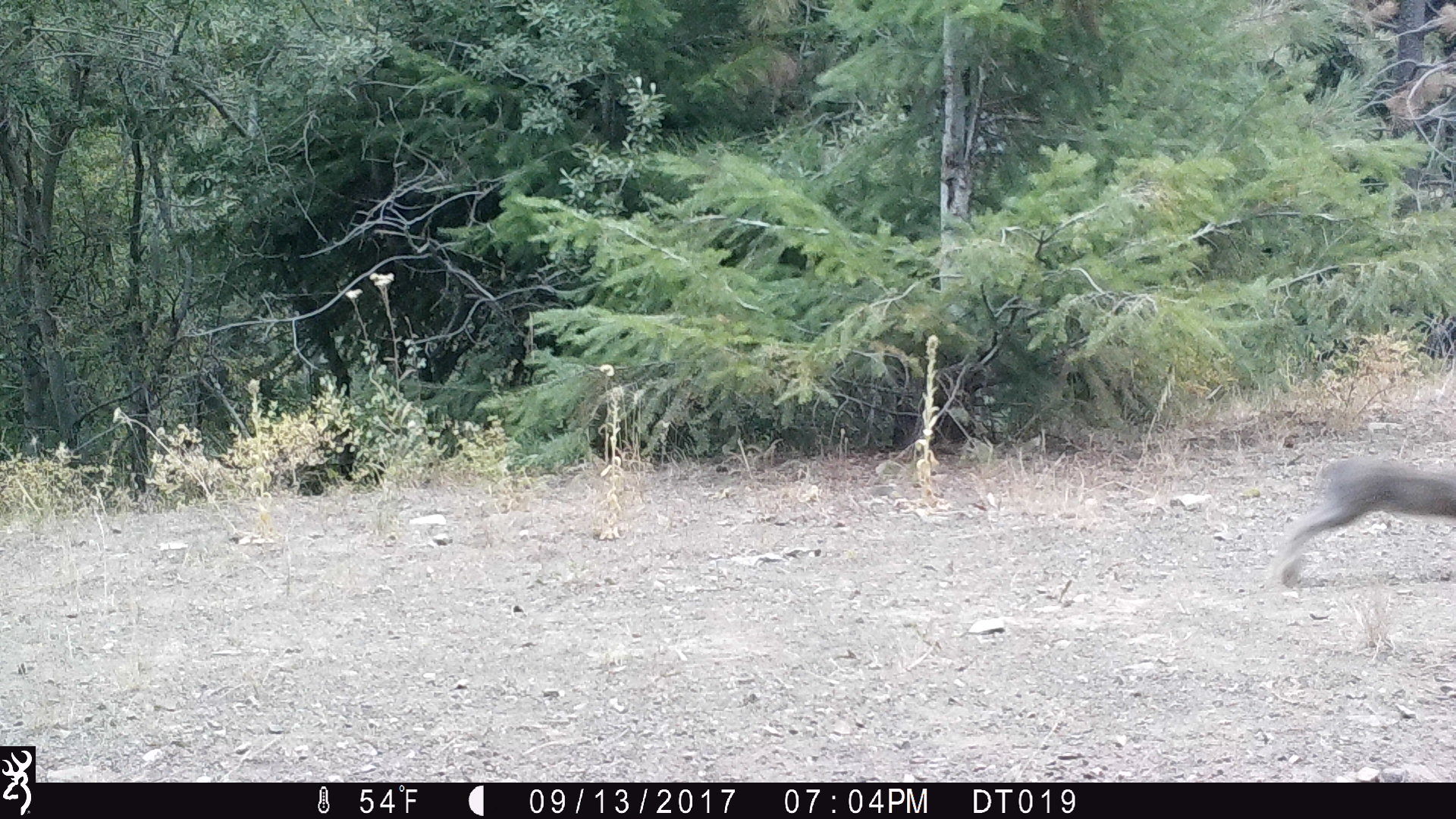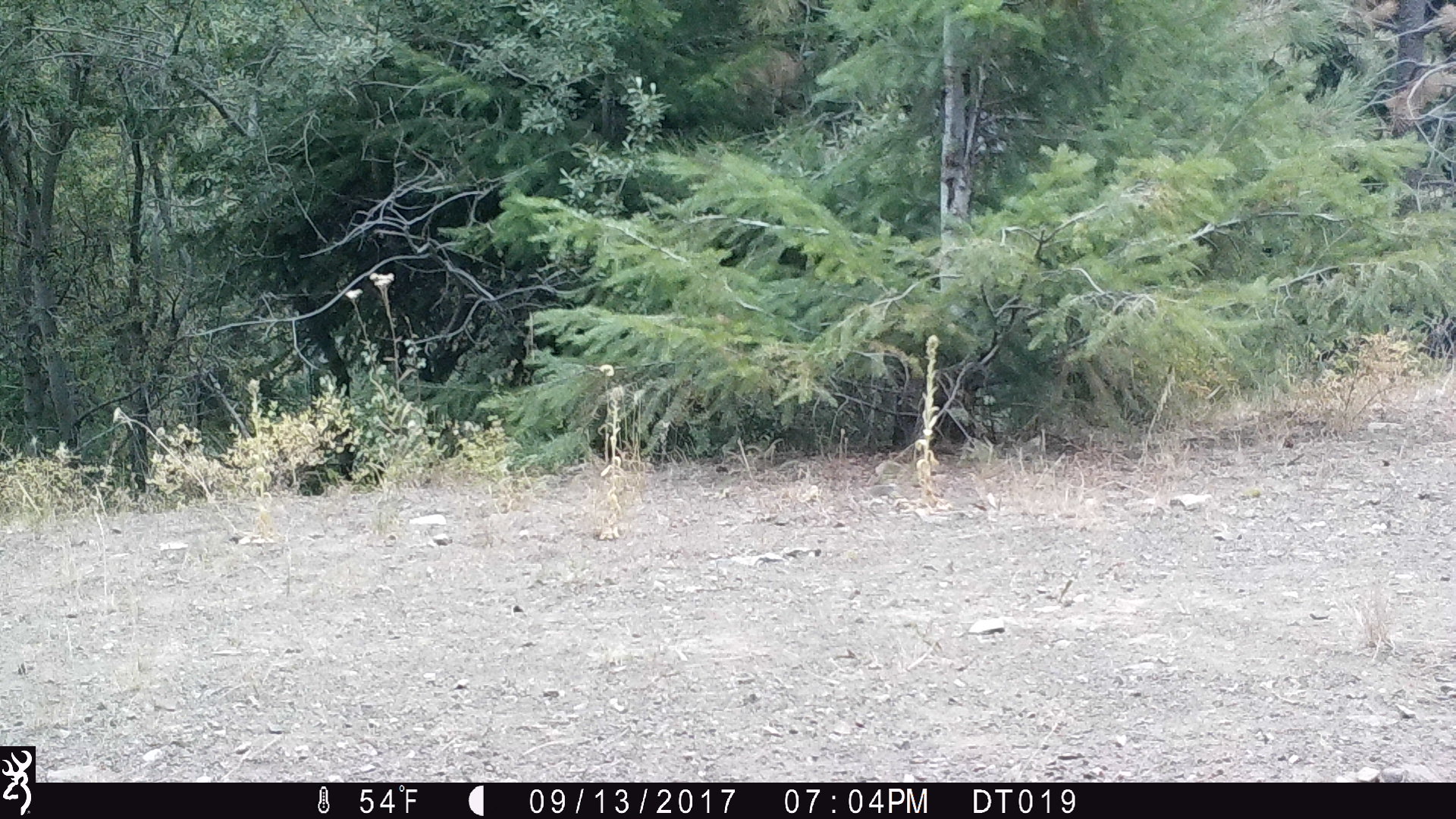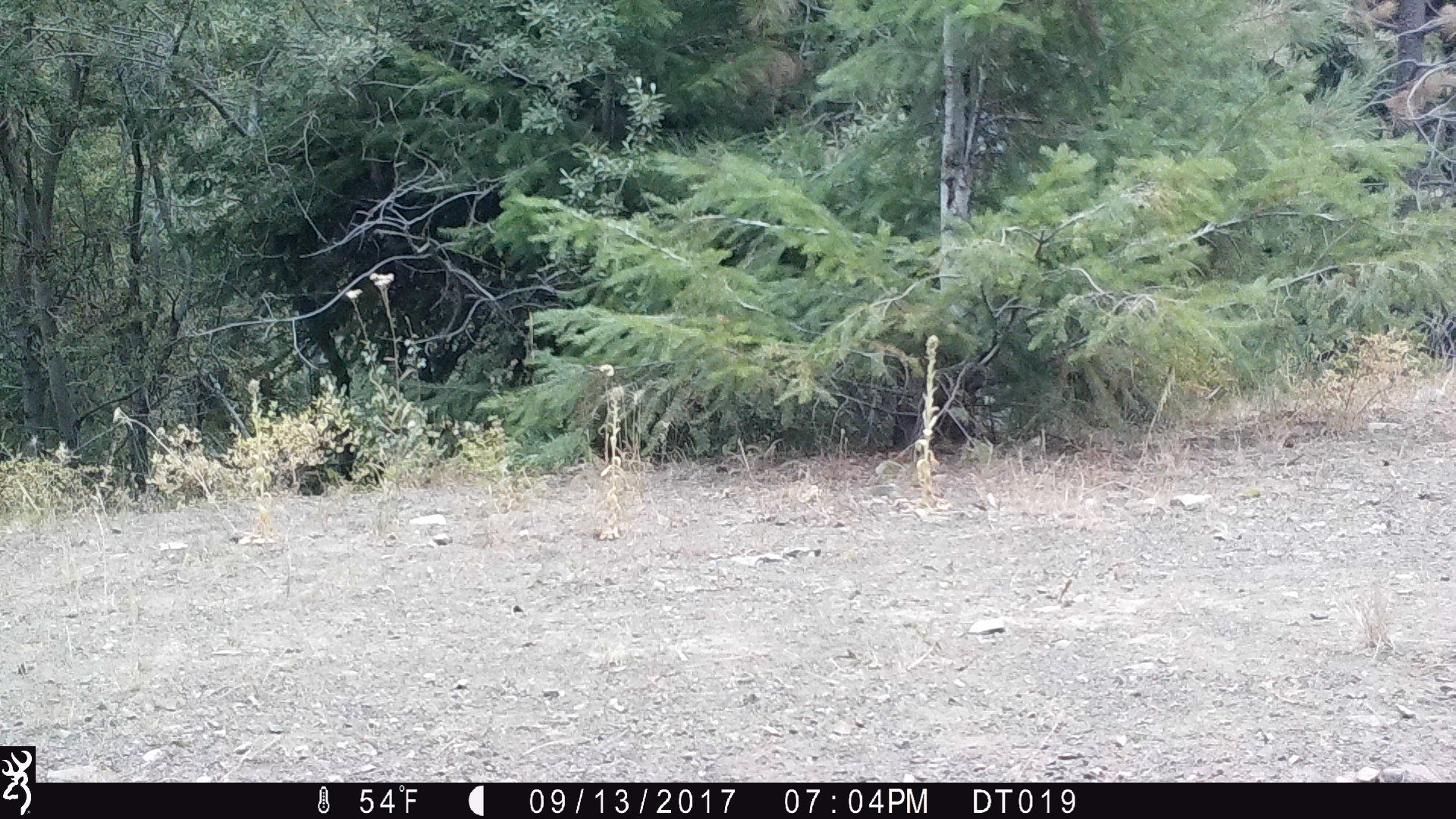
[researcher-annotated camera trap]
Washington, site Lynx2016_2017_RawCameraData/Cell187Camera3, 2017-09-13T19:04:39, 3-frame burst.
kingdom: Animalia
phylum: Chordata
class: Mammalia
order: Lagomorpha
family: Leporidae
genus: Lepus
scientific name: Lepus americanus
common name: snowshoe hare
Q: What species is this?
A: Lepus americanus (snowshoe hare).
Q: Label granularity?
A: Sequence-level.